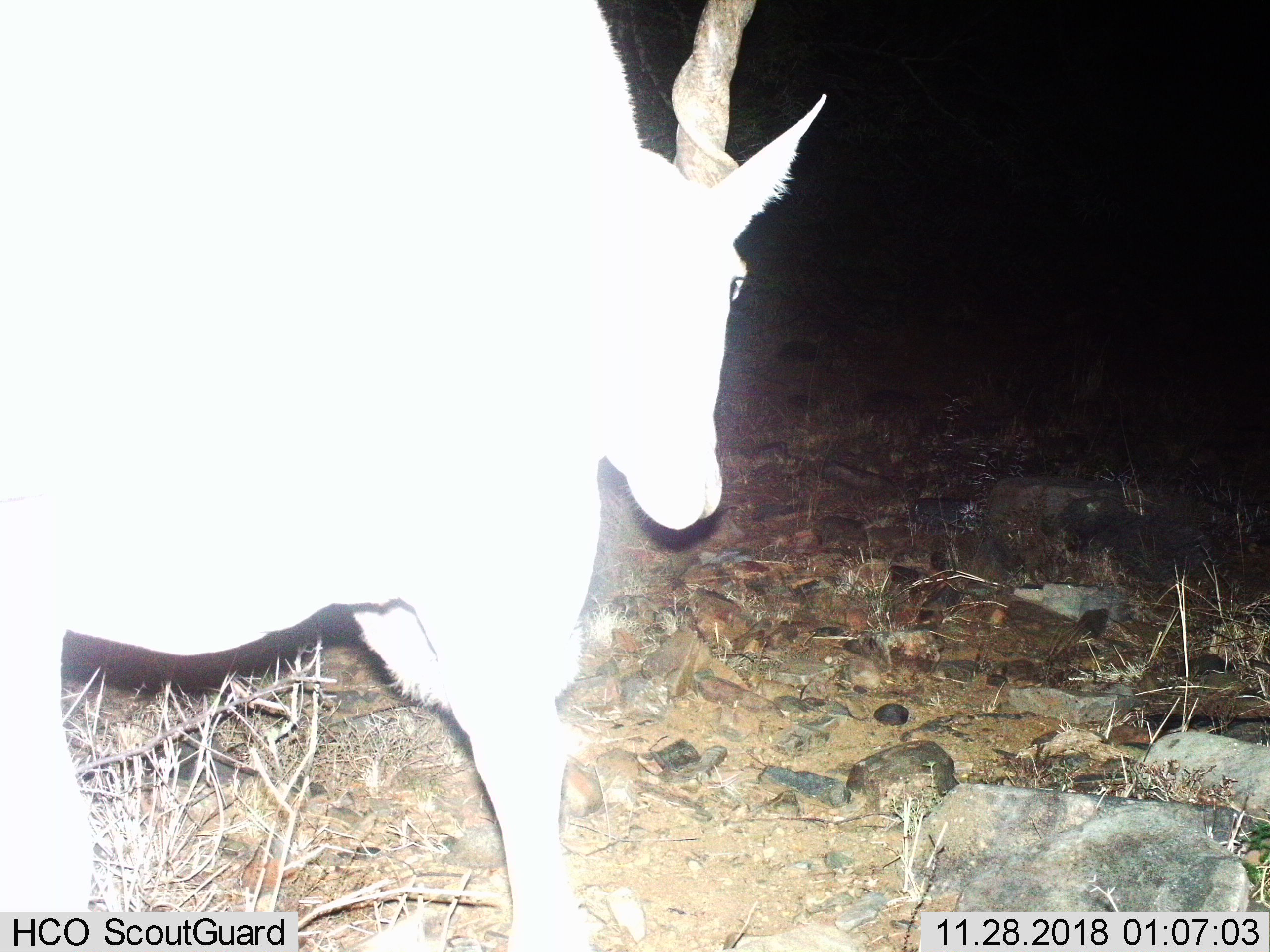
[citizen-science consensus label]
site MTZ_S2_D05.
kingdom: Animalia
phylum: Chordata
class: Mammalia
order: Artiodactyla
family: Bovidae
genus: Tragelaphus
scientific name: Tragelaphus oryx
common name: eland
Eland (Tragelaphus oryx), count 1. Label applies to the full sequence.